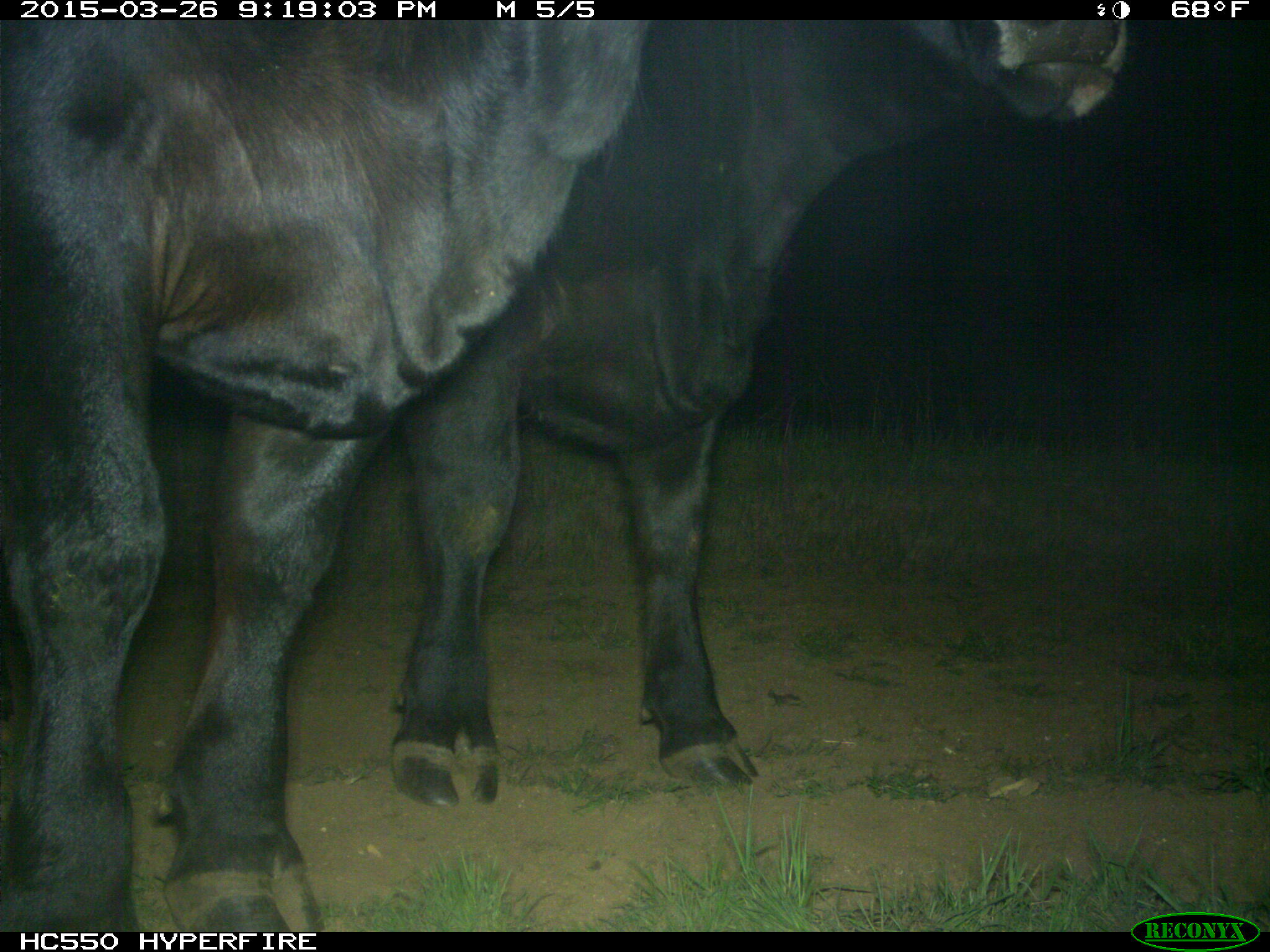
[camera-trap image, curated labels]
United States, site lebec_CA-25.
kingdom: Animalia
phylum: Chordata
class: Mammalia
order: Artiodactyla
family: Bovidae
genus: Bos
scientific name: Bos taurus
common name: domestic cow